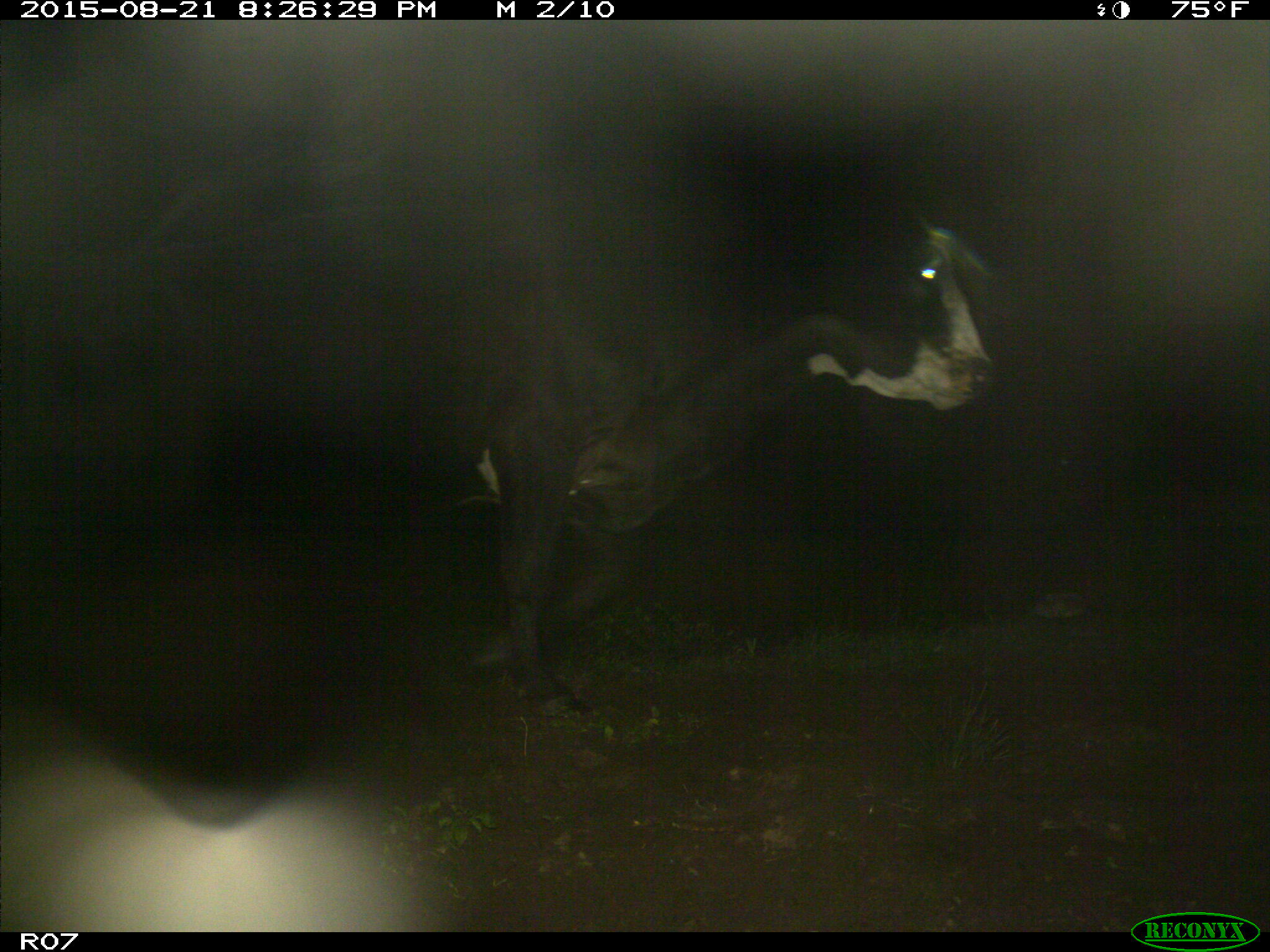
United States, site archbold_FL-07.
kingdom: Animalia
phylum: Chordata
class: Mammalia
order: Artiodactyla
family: Bovidae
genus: Bos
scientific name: Bos taurus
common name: domestic cow